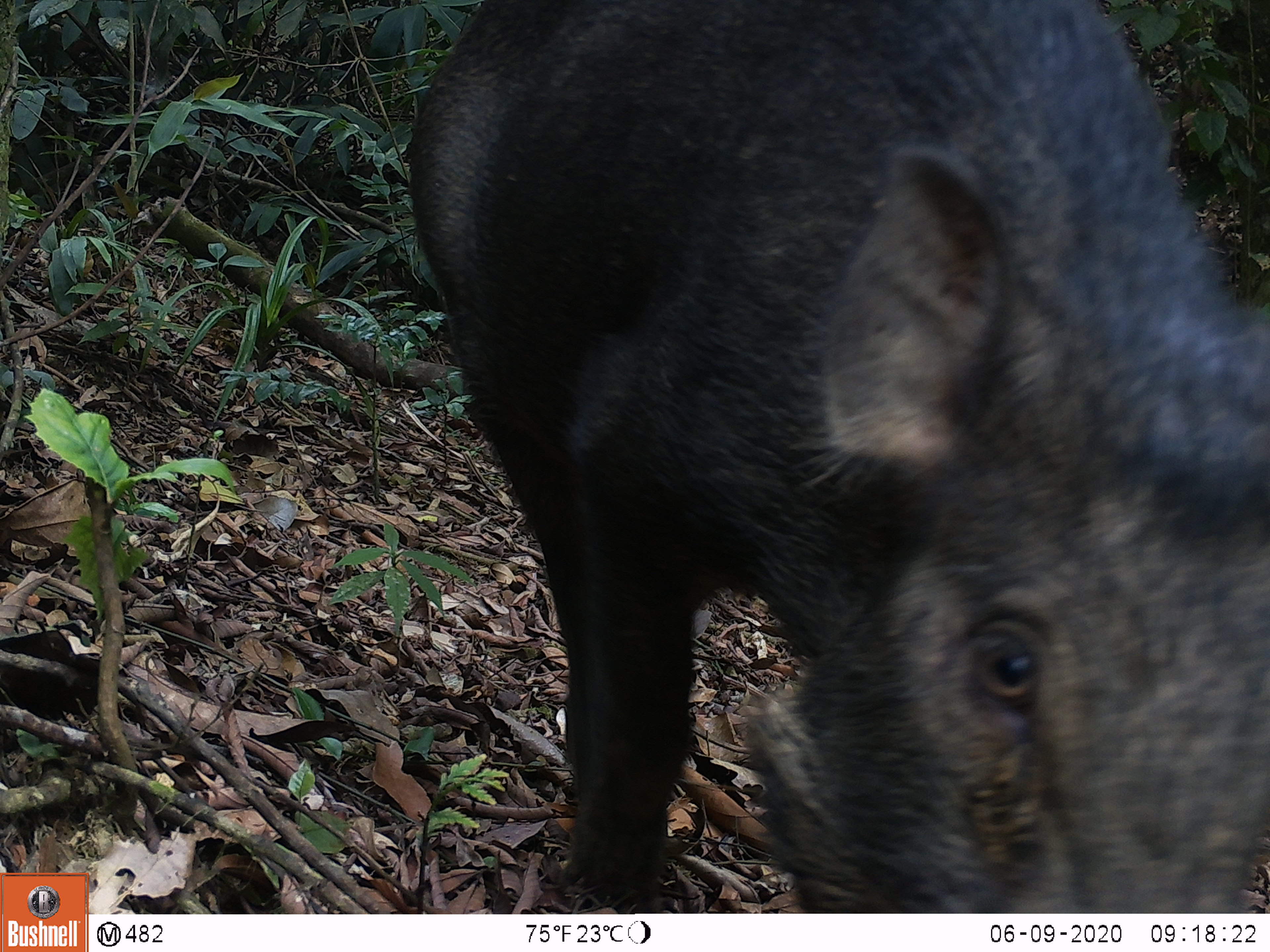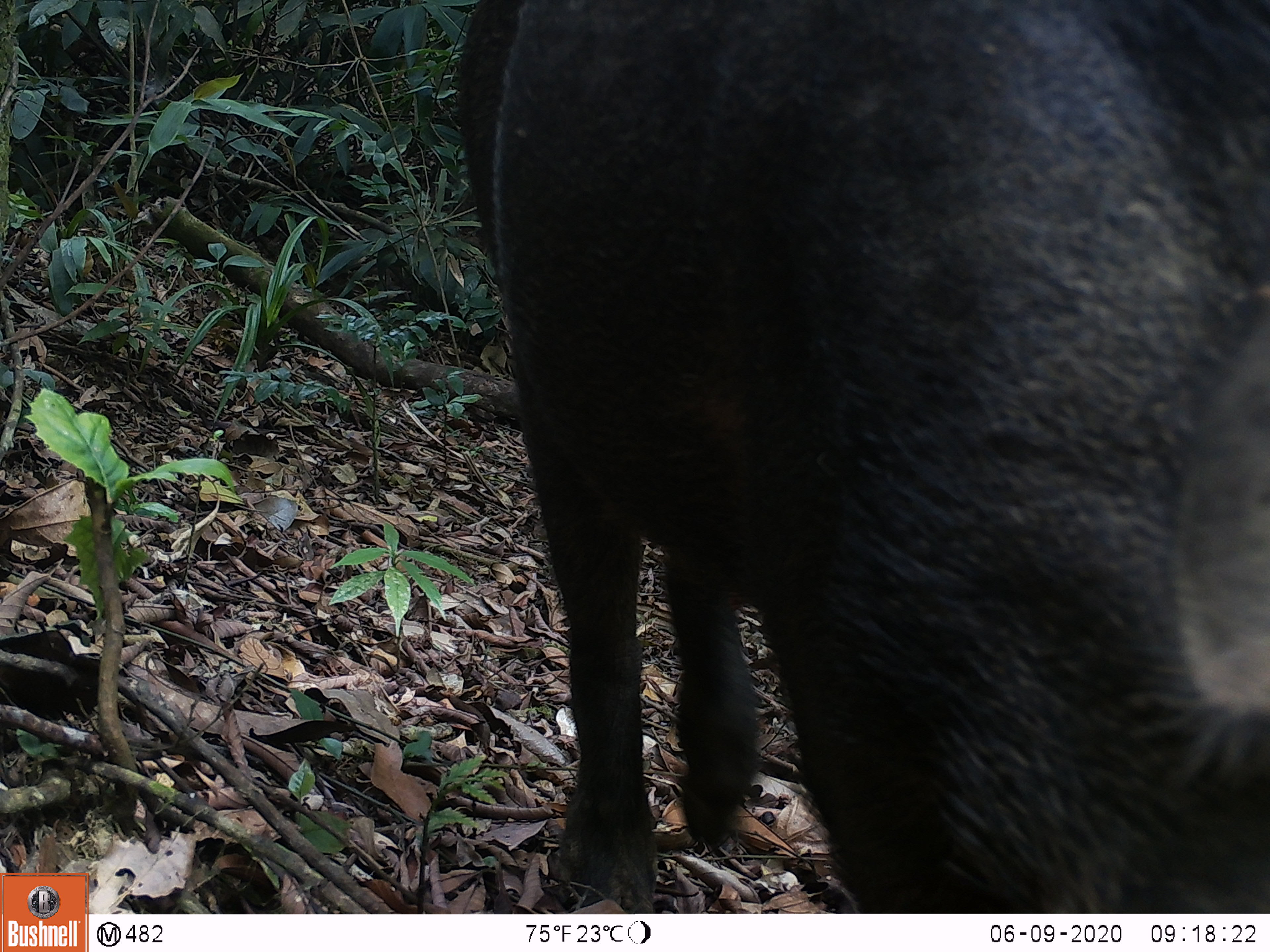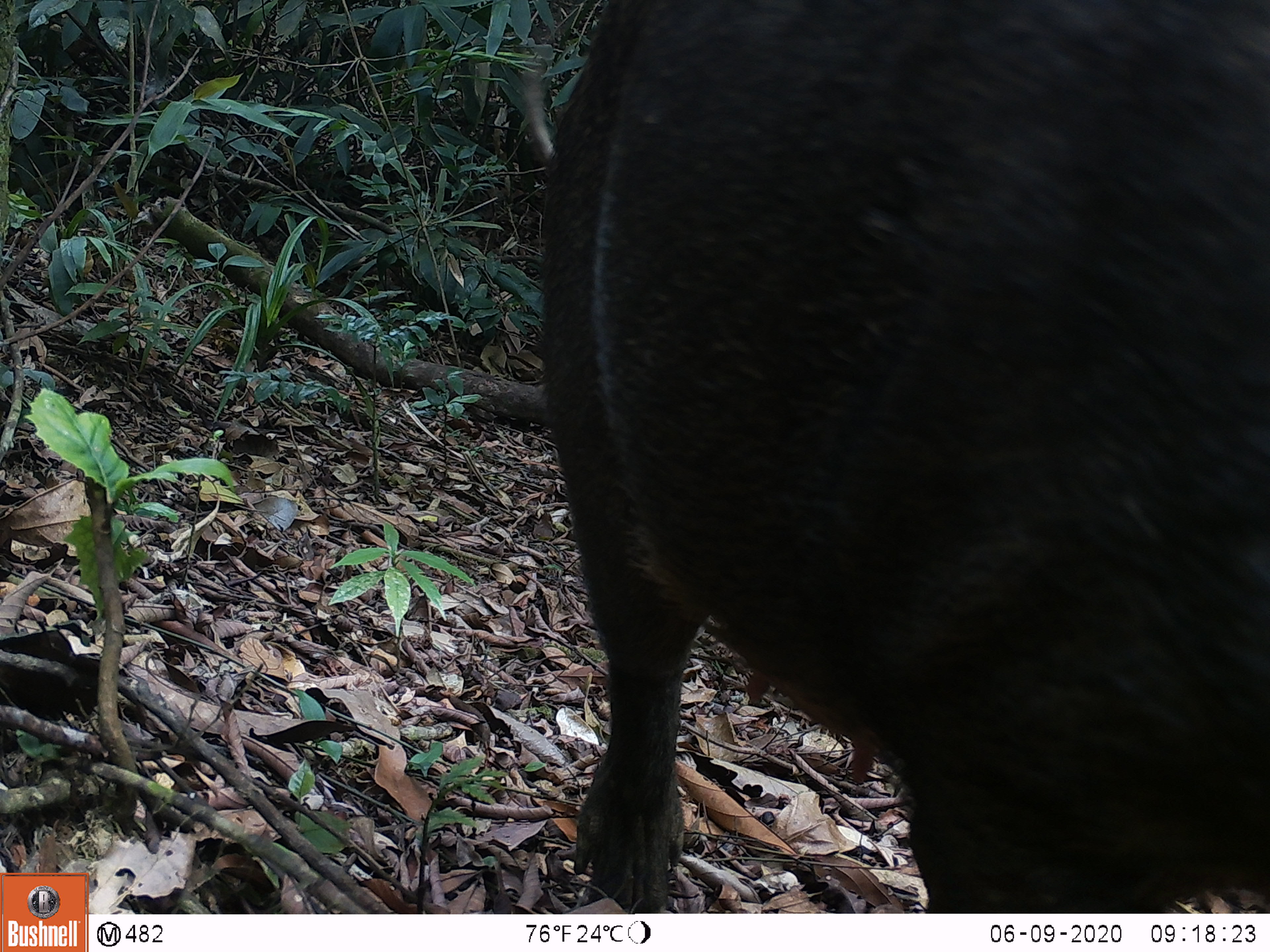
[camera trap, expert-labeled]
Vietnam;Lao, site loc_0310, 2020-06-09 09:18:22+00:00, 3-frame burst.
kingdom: Animalia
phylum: Chordata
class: Mammalia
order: Artiodactyla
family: Suidae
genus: Sus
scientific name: Sus scrofa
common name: eurasian wild pig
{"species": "eurasian wild pig (Sus scrofa)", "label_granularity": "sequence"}